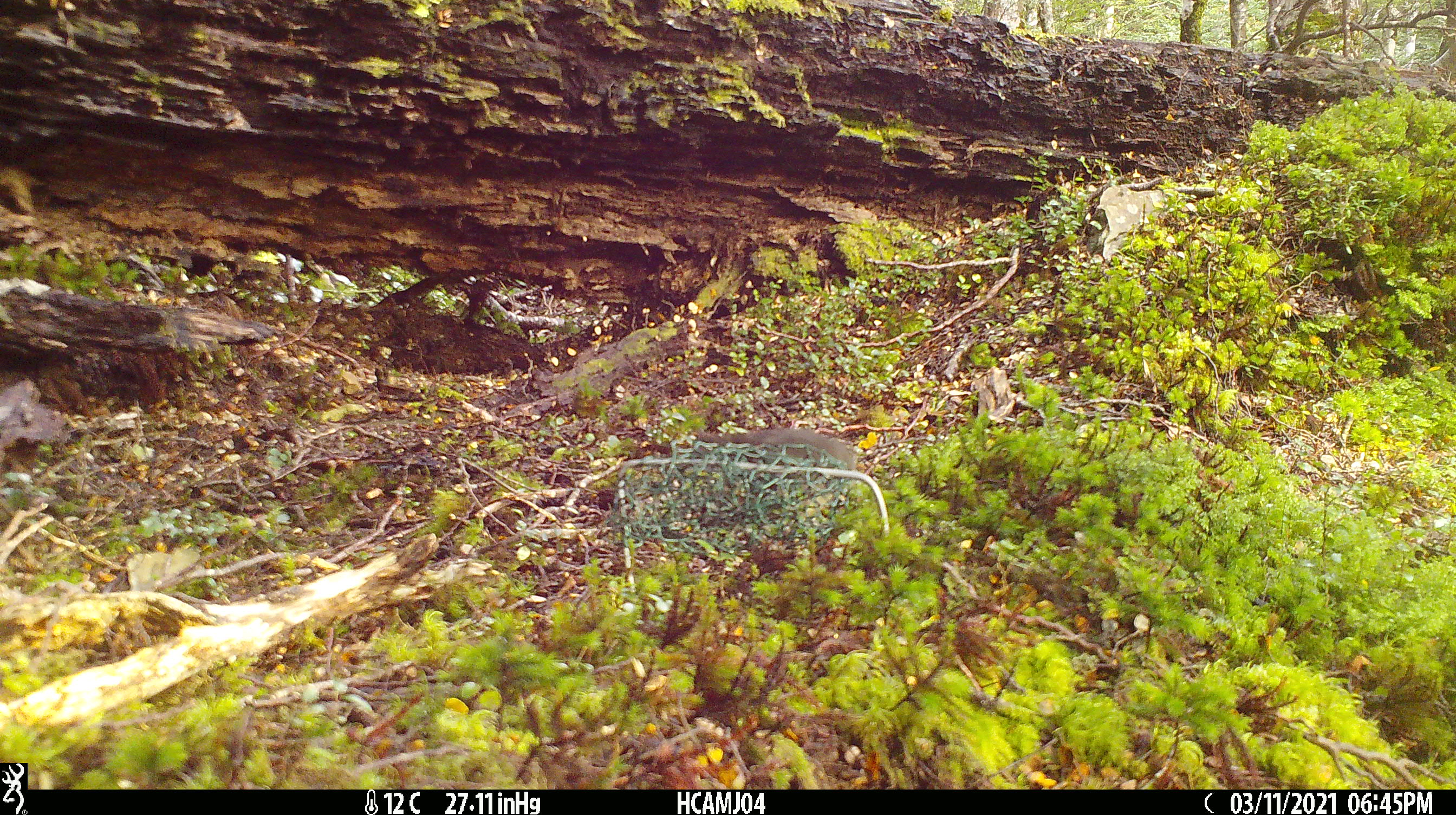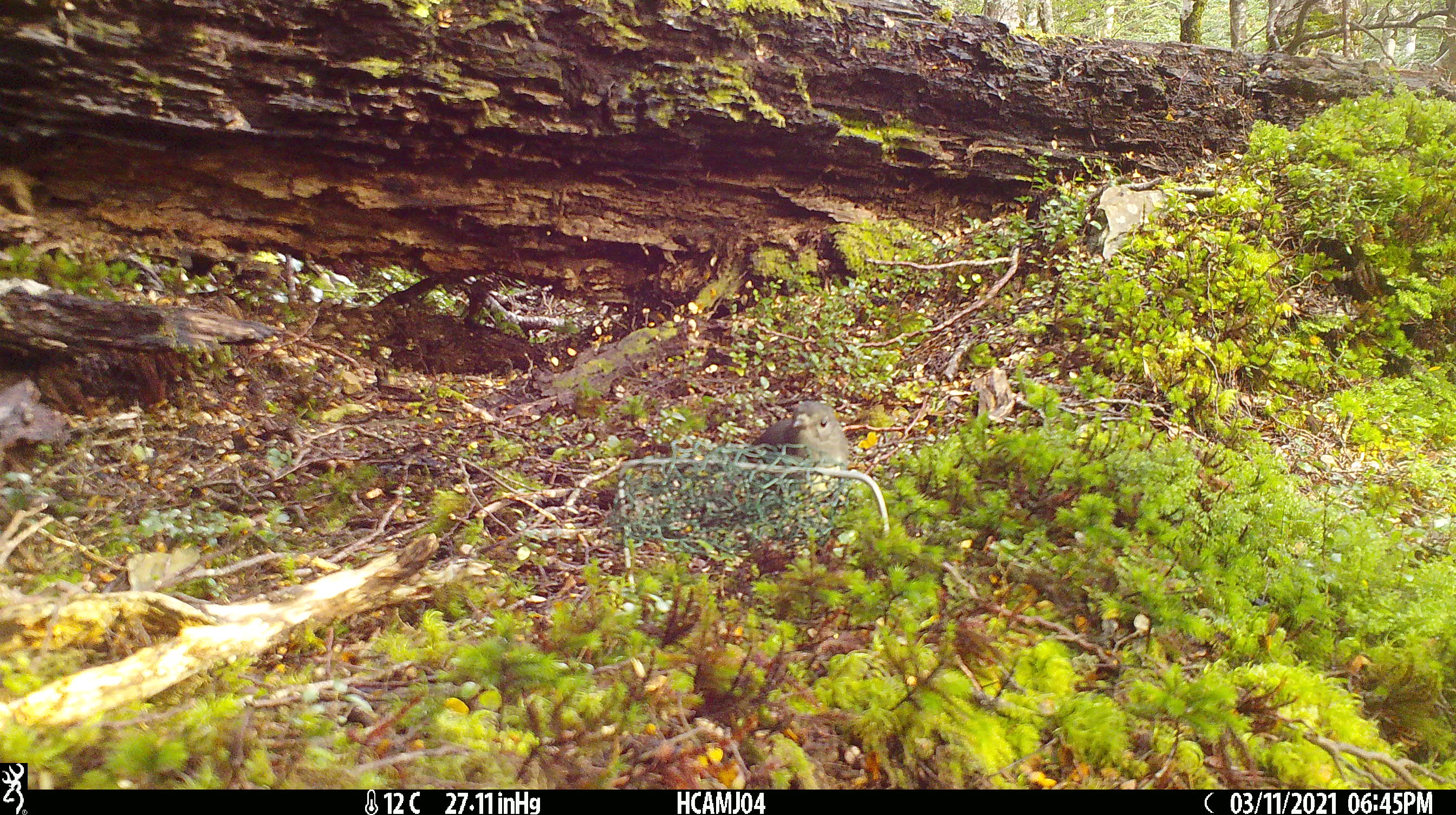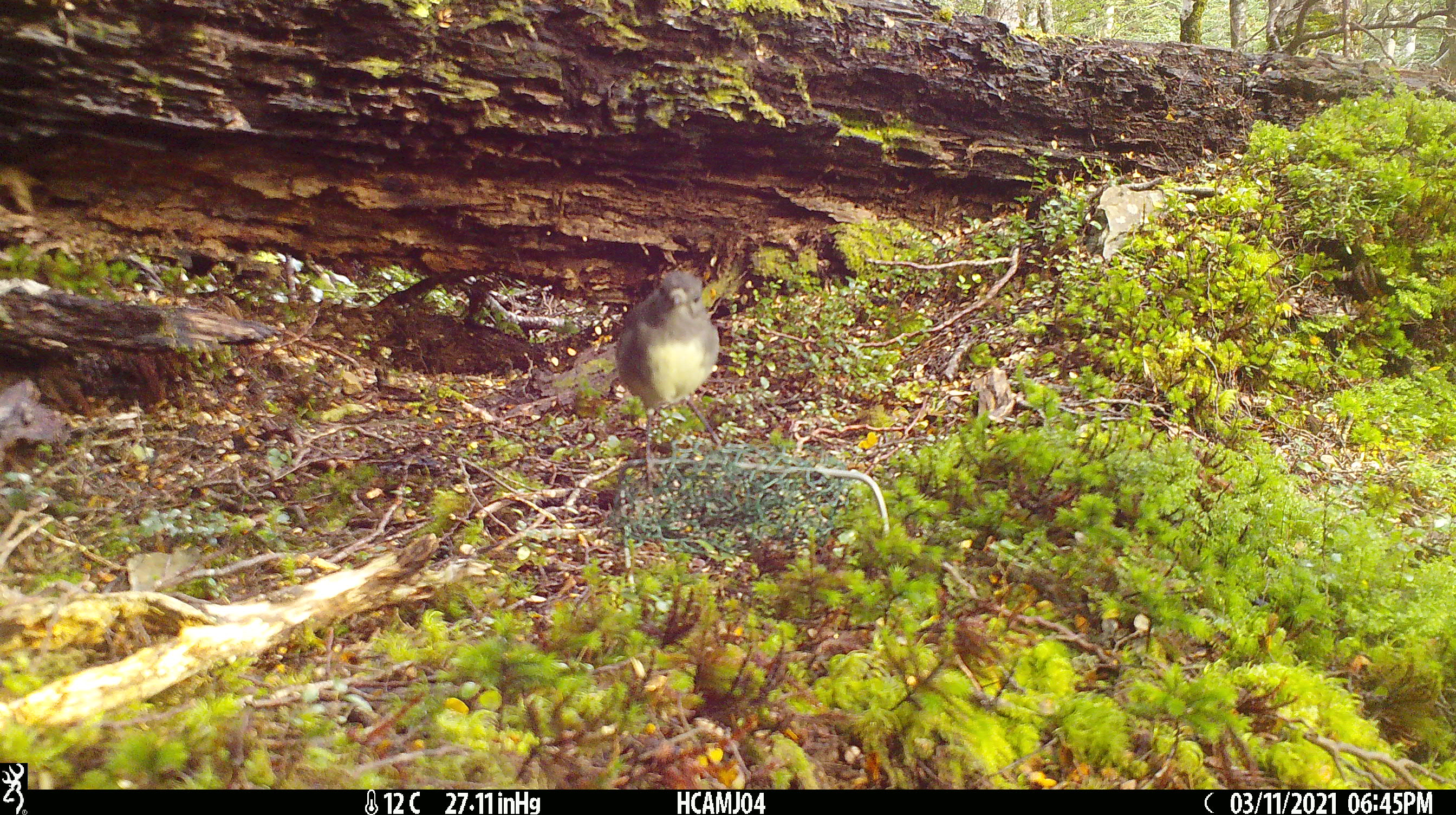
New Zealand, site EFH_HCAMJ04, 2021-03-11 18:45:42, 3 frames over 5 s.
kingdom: Animalia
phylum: Chordata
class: Aves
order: Passeriformes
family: Petroicidae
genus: Petroica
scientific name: Petroica australis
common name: new zealand robin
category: robin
Robin (new zealand robin) (Petroica australis).